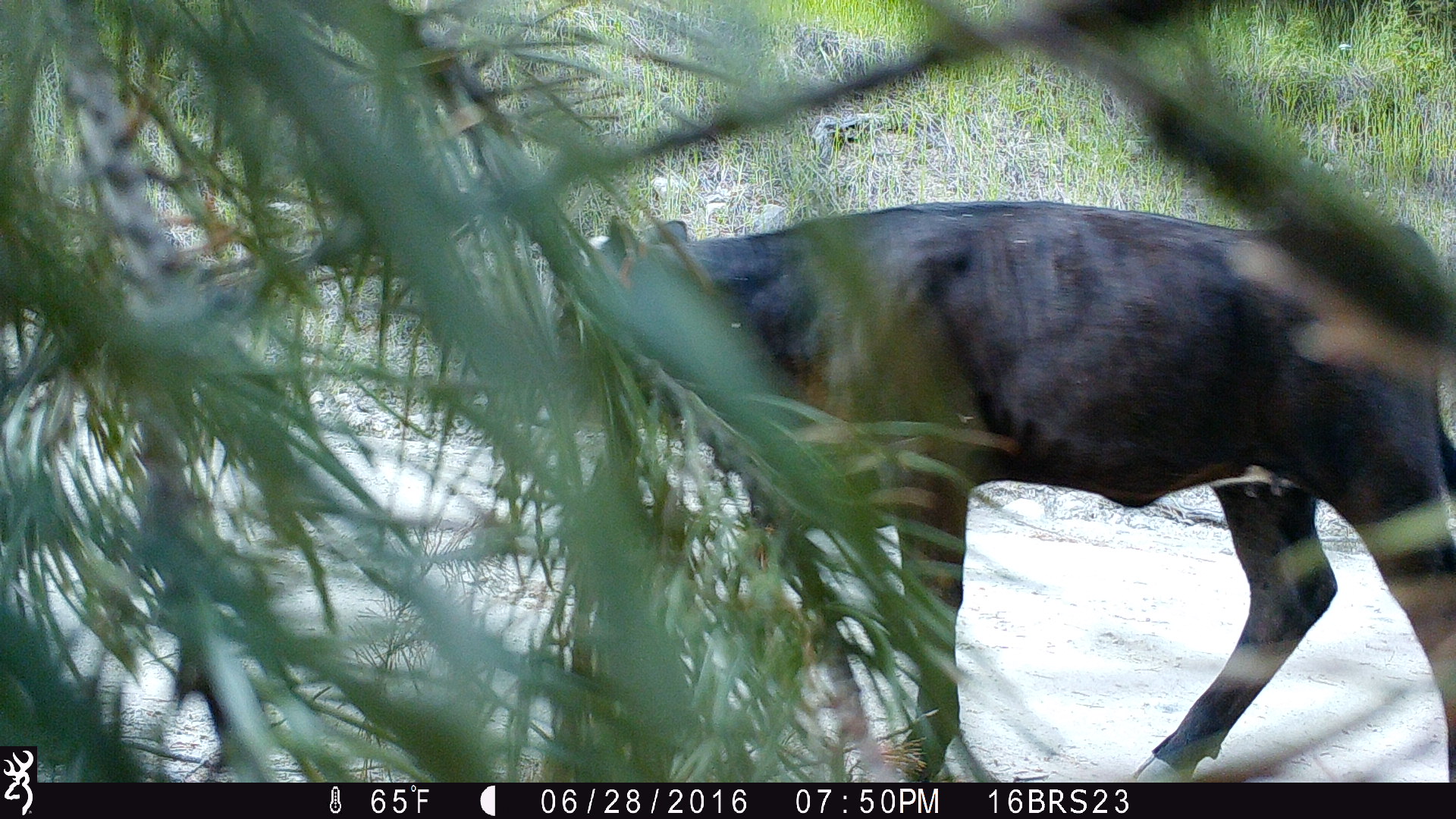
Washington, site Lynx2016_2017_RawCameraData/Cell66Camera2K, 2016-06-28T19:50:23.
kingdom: Animalia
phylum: Chordata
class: Mammalia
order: Artiodactyla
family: Bovidae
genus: Bos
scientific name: Bos taurus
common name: domestic cattle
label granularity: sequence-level